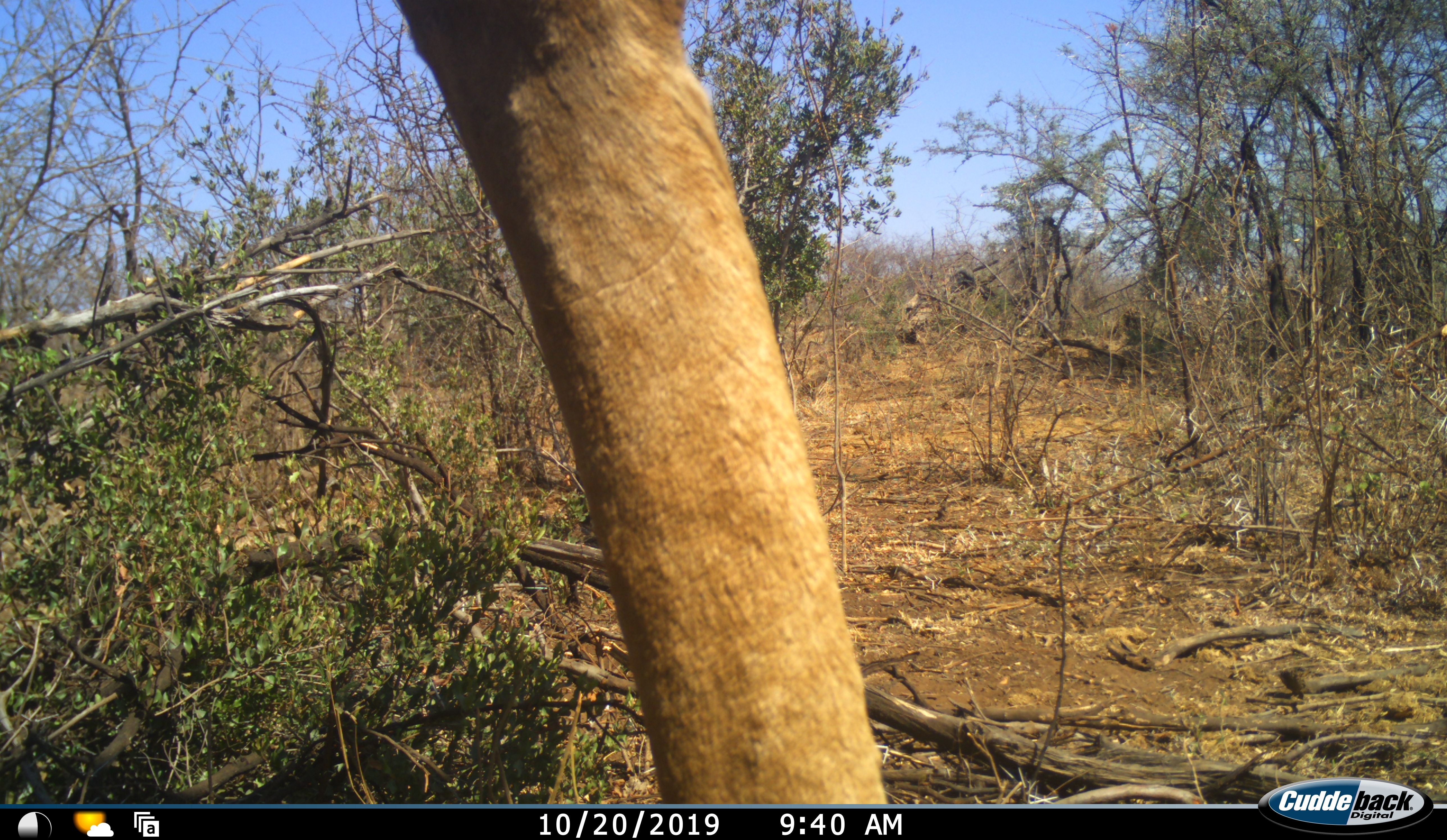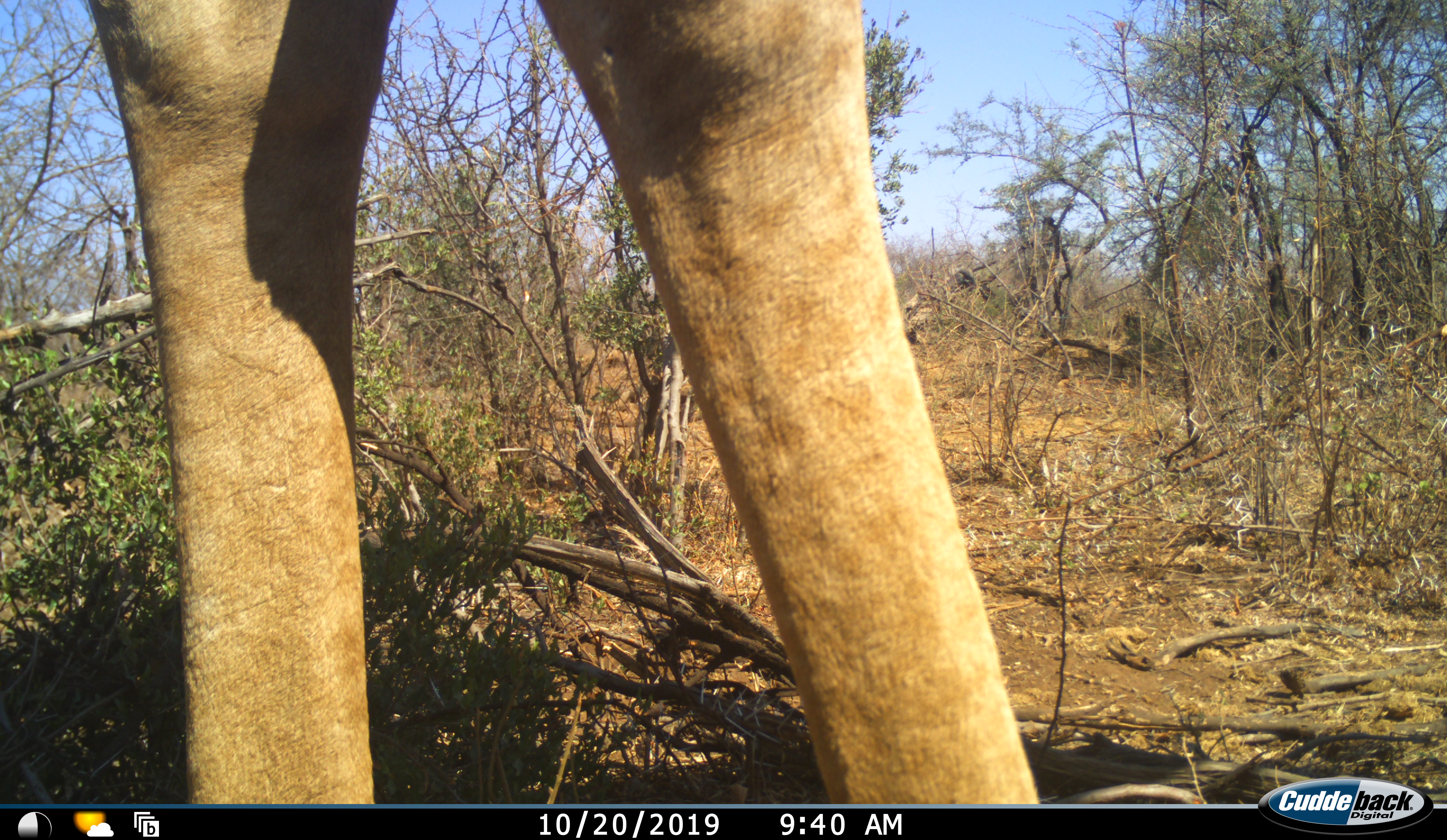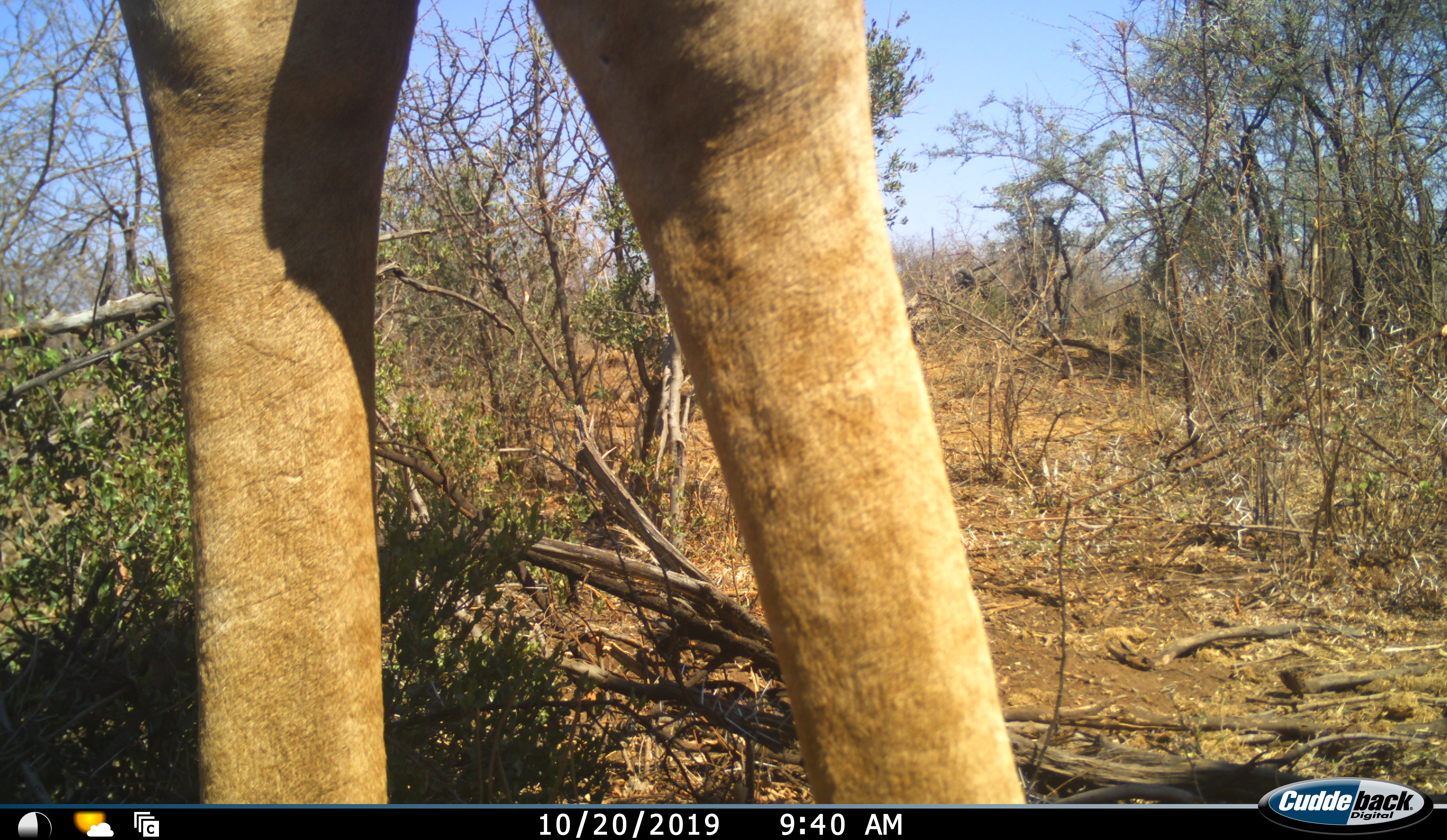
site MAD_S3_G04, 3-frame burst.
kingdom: Animalia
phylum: Chordata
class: Mammalia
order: Artiodactyla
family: Giraffidae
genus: Giraffa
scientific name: Giraffa camelopardalis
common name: giraffe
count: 1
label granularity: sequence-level